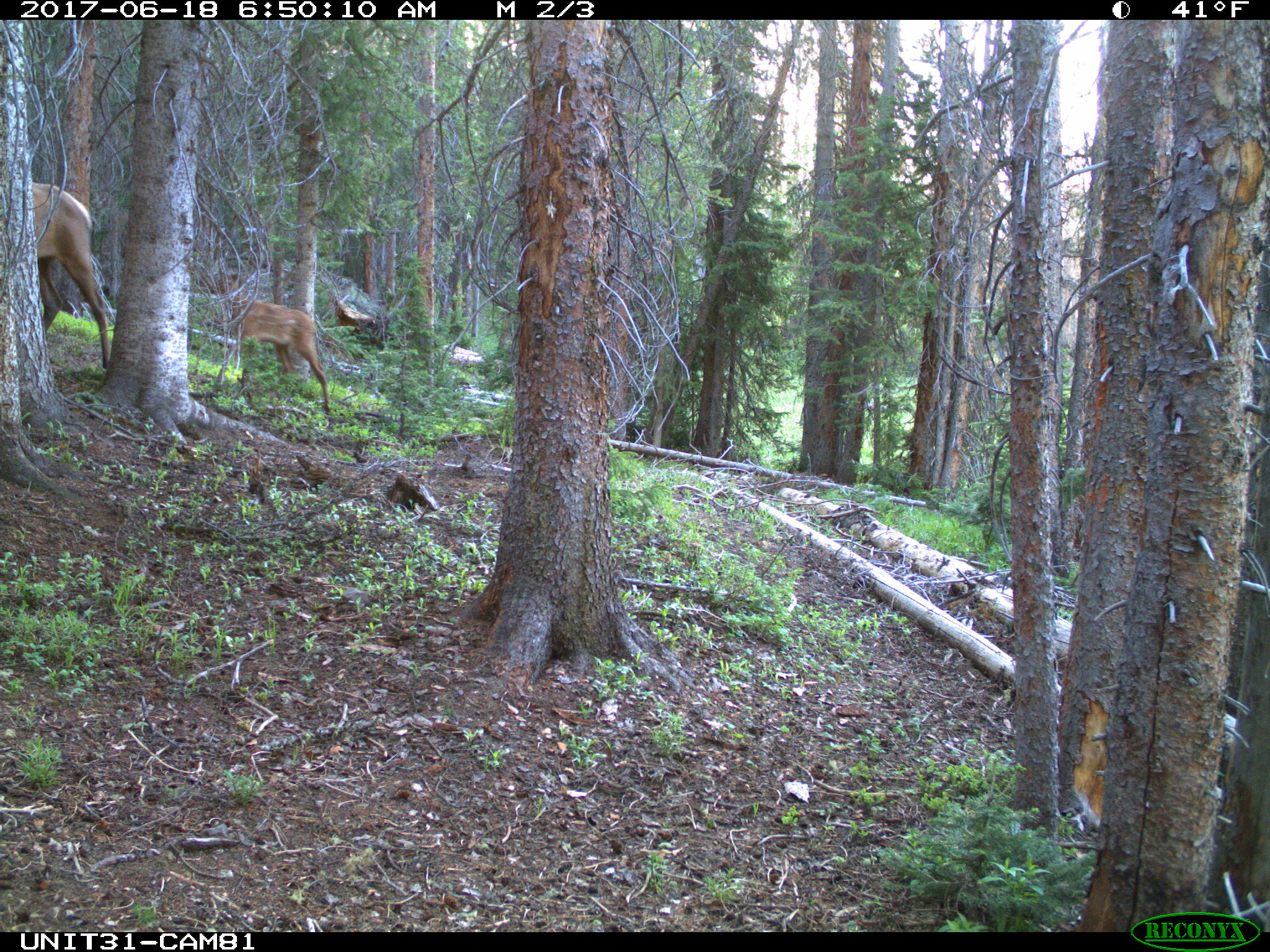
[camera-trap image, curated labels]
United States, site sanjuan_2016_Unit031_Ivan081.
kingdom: Animalia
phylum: Chordata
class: Mammalia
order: Artiodactyla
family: Cervidae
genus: Cervus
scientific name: Cervus elaphus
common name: red deer